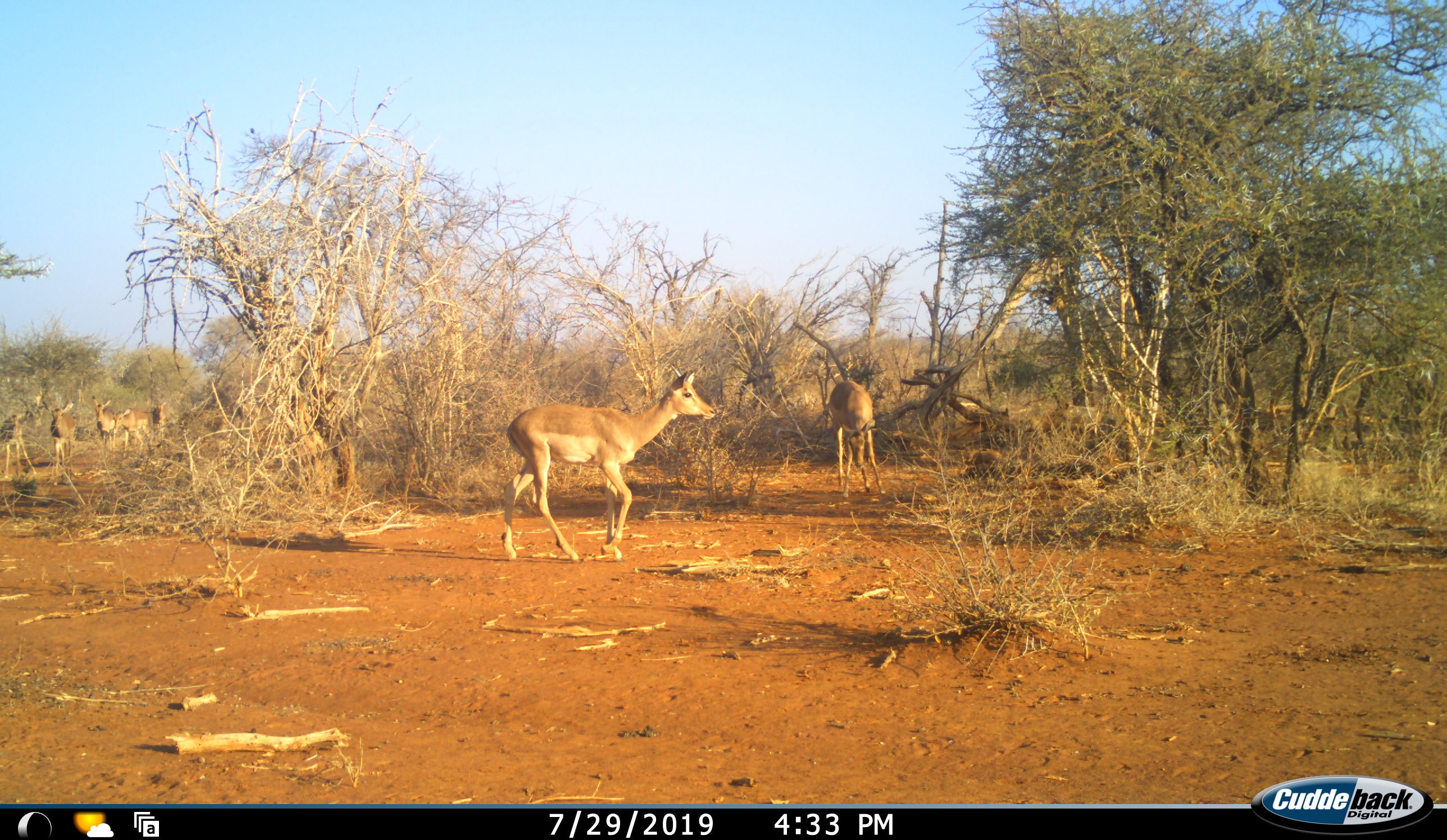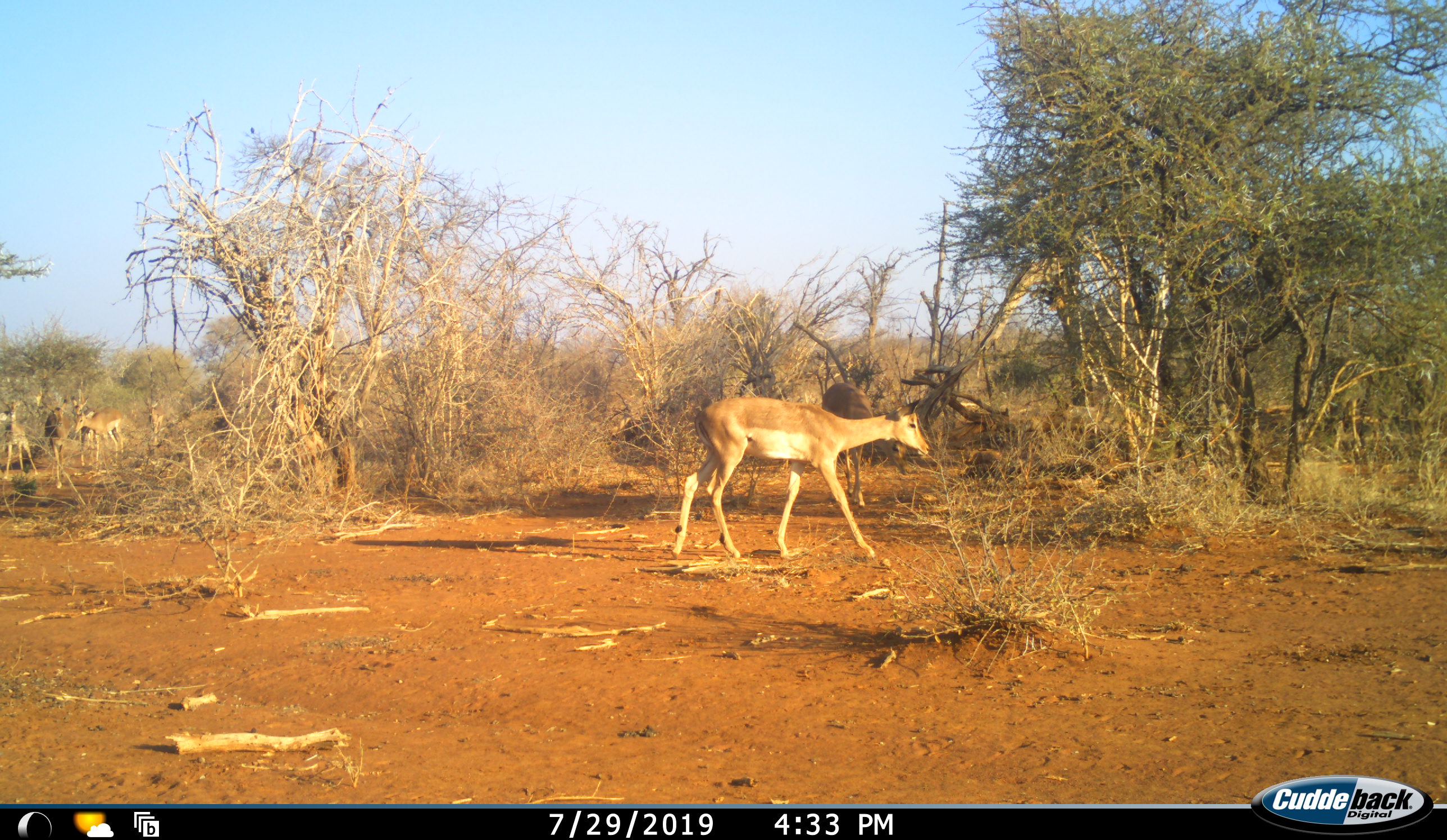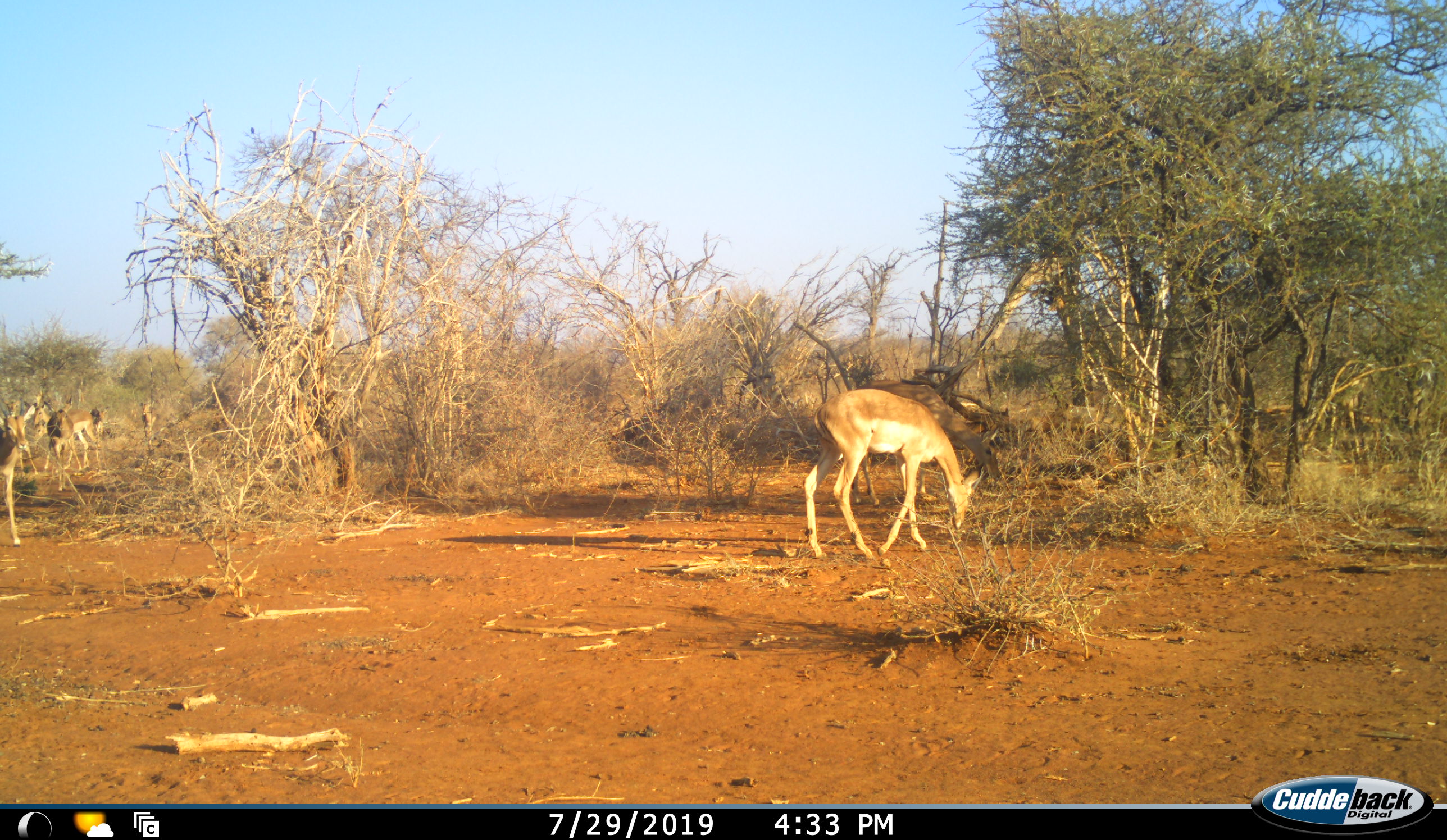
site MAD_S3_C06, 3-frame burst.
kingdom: Animalia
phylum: Chordata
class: Mammalia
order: Artiodactyla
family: Bovidae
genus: Aepyceros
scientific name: Aepyceros melampus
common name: impala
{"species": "impala (Aepyceros melampus)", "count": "10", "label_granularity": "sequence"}